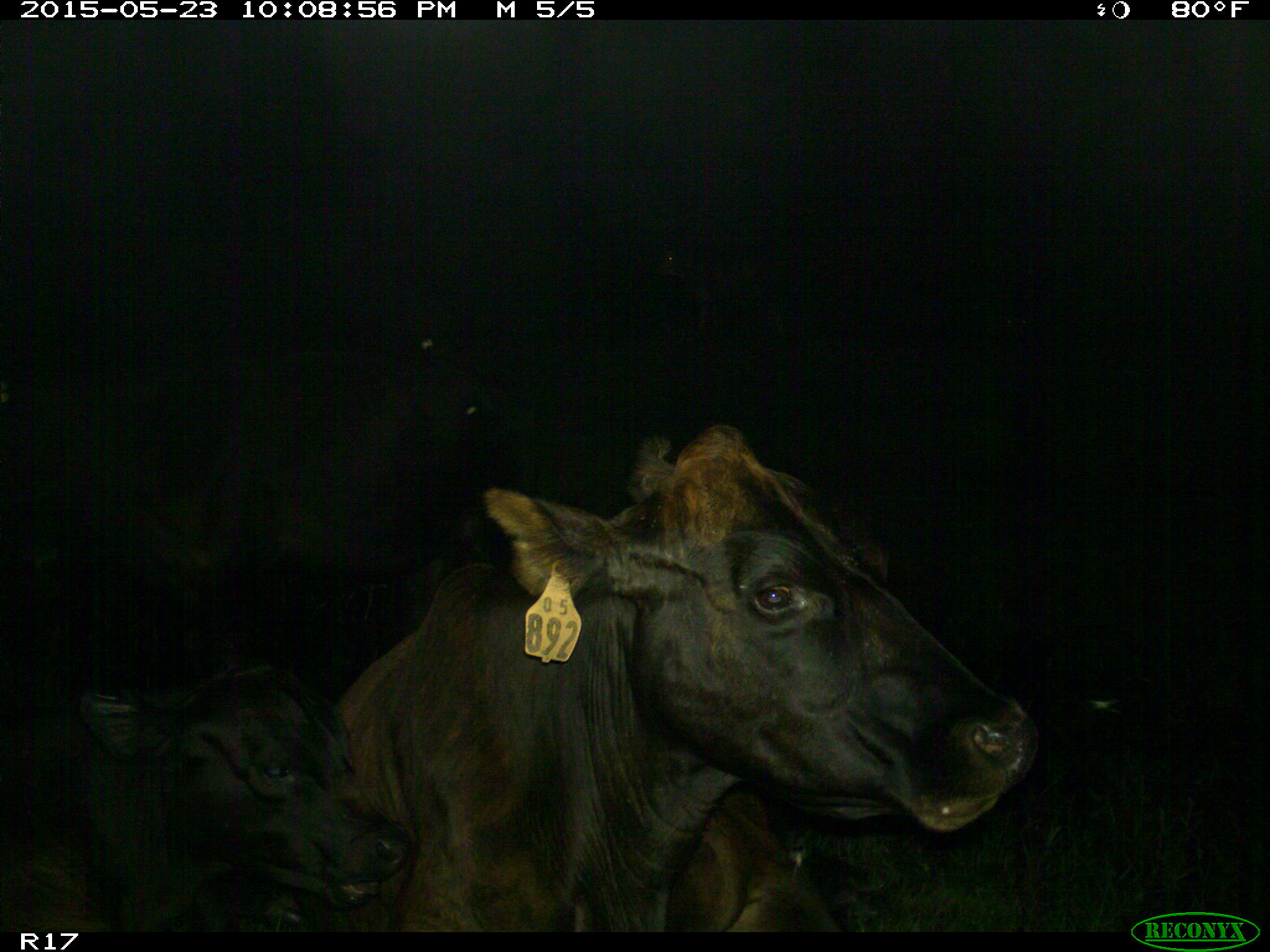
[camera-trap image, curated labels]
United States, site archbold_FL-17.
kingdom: Animalia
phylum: Chordata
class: Mammalia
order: Artiodactyla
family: Bovidae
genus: Bos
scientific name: Bos taurus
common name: domestic cow